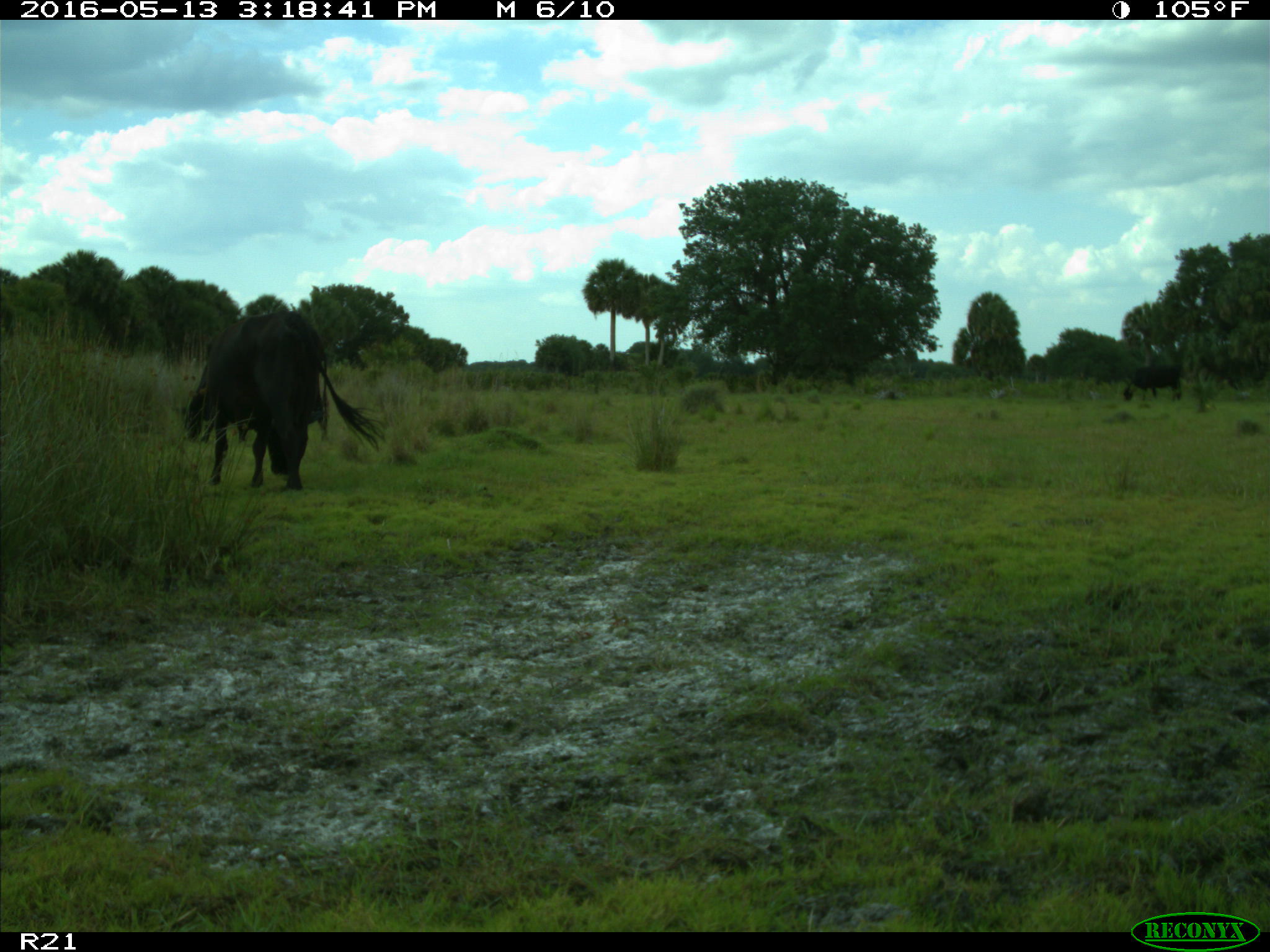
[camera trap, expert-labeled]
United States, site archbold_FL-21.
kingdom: Animalia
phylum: Chordata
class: Mammalia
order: Artiodactyla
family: Bovidae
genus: Bos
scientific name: Bos taurus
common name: domestic cow